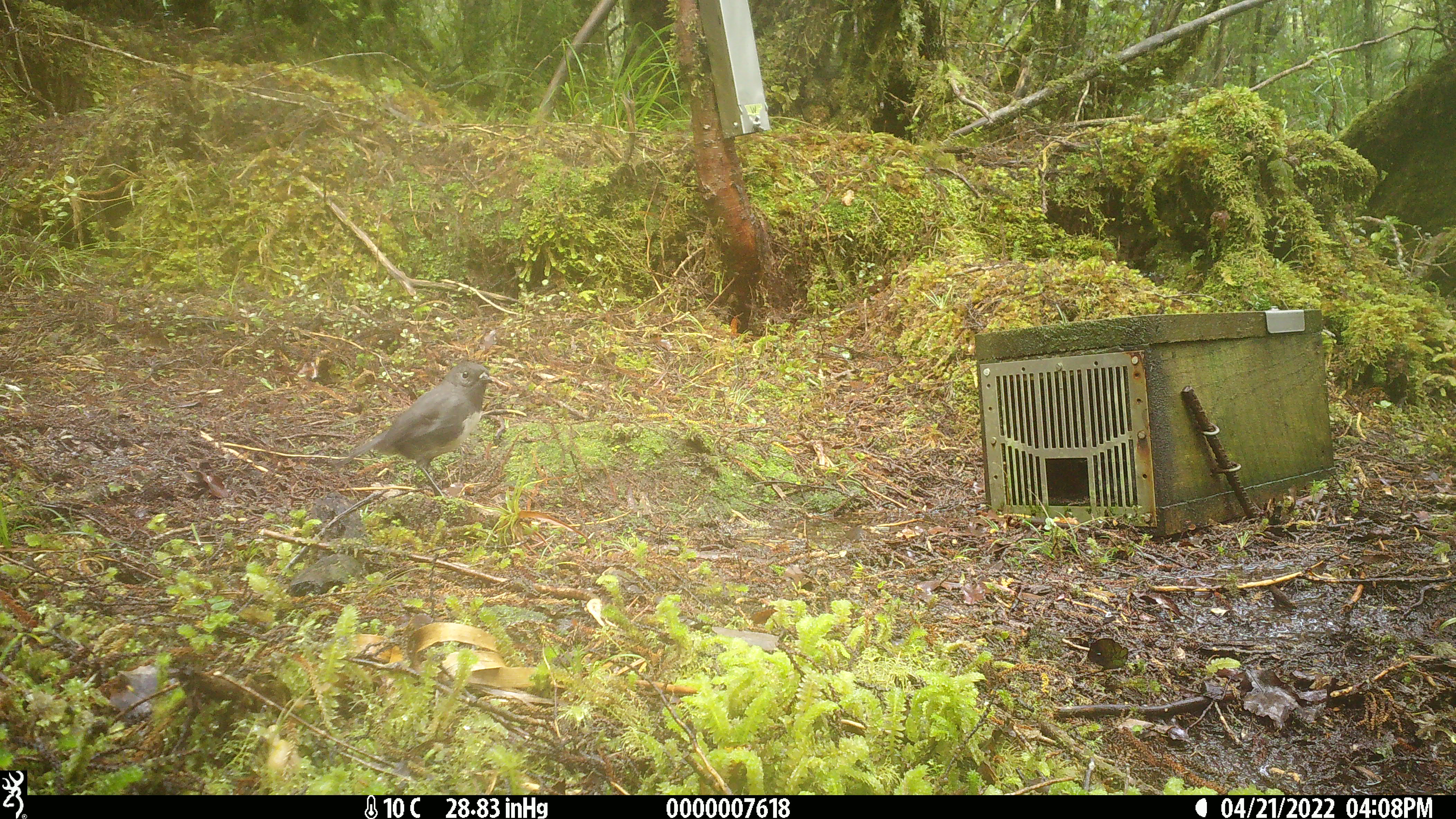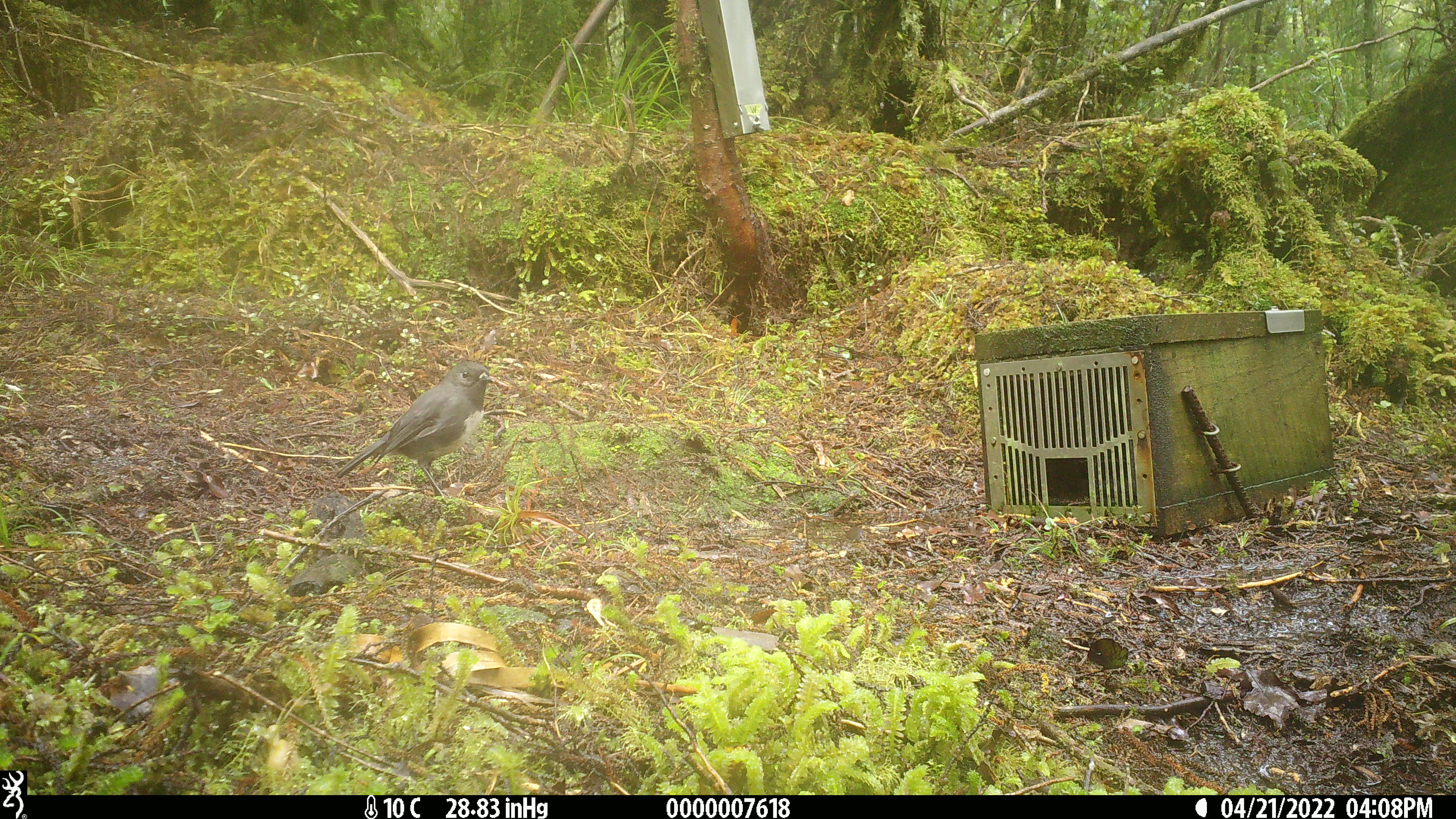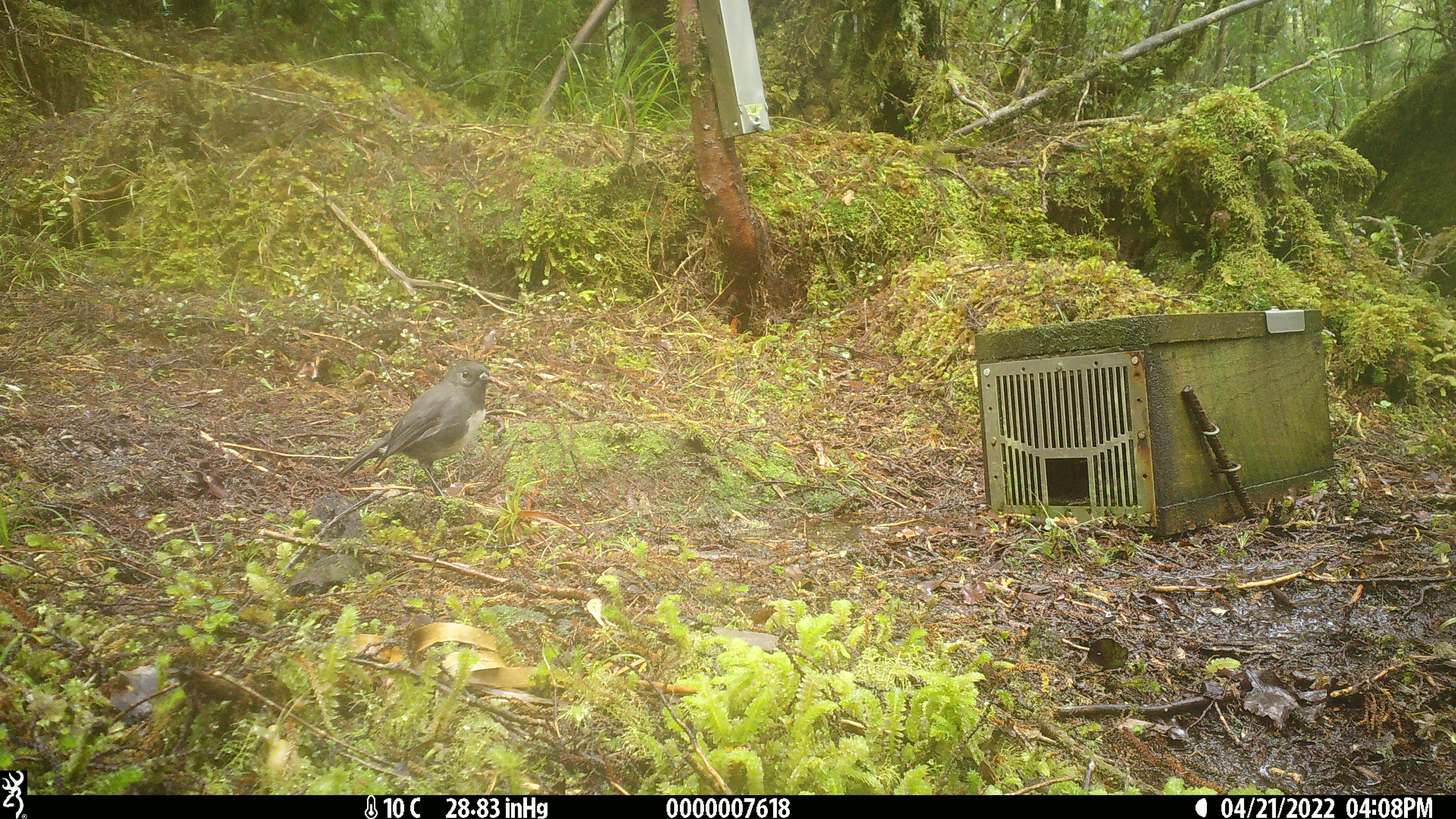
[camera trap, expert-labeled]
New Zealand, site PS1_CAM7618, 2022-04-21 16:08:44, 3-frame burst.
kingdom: Animalia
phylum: Chordata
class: Aves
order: Passeriformes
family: Petroicidae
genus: Petroica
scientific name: Petroica australis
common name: new zealand robin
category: robin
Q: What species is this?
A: Robin (new zealand robin) (Petroica australis).